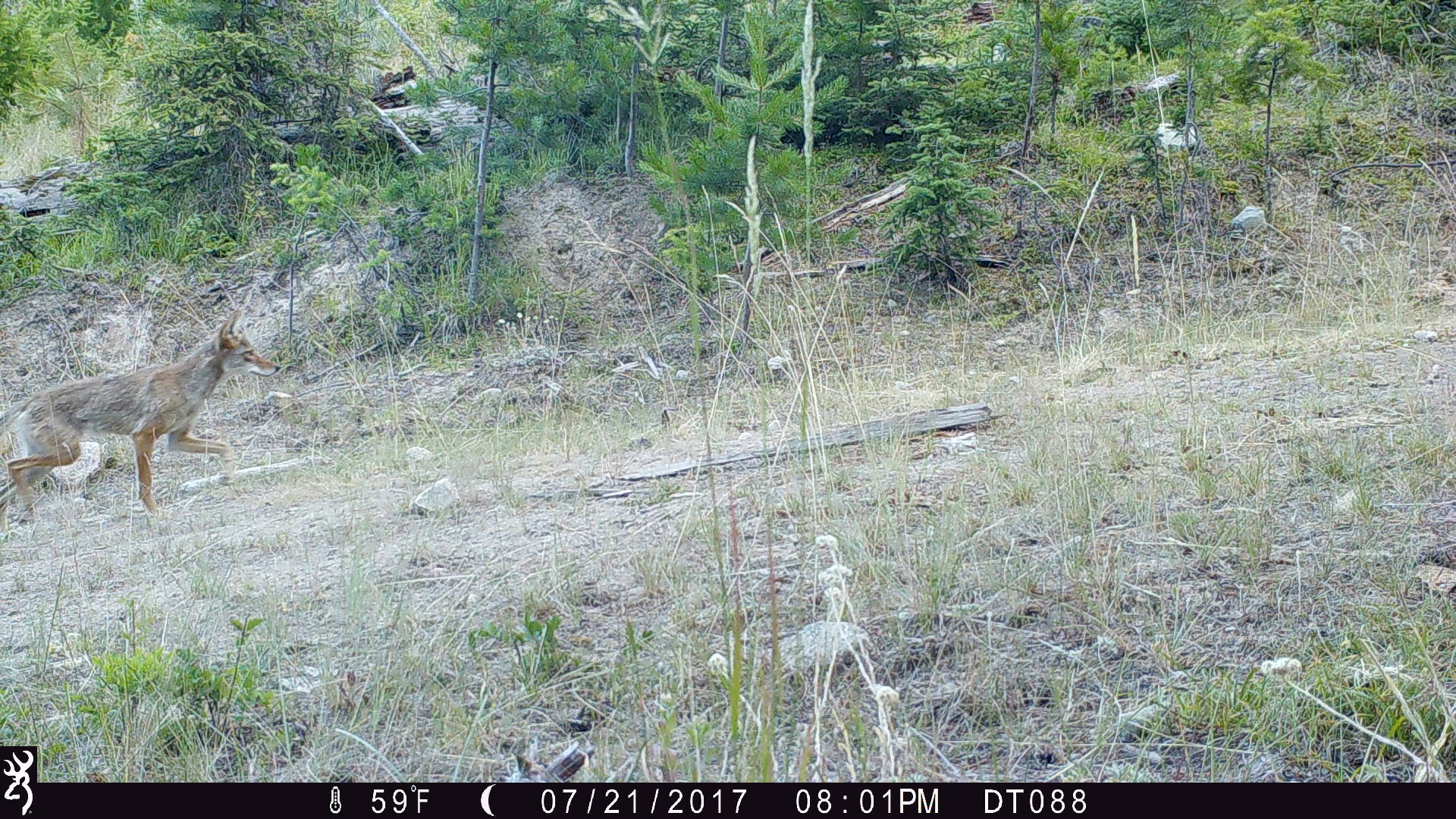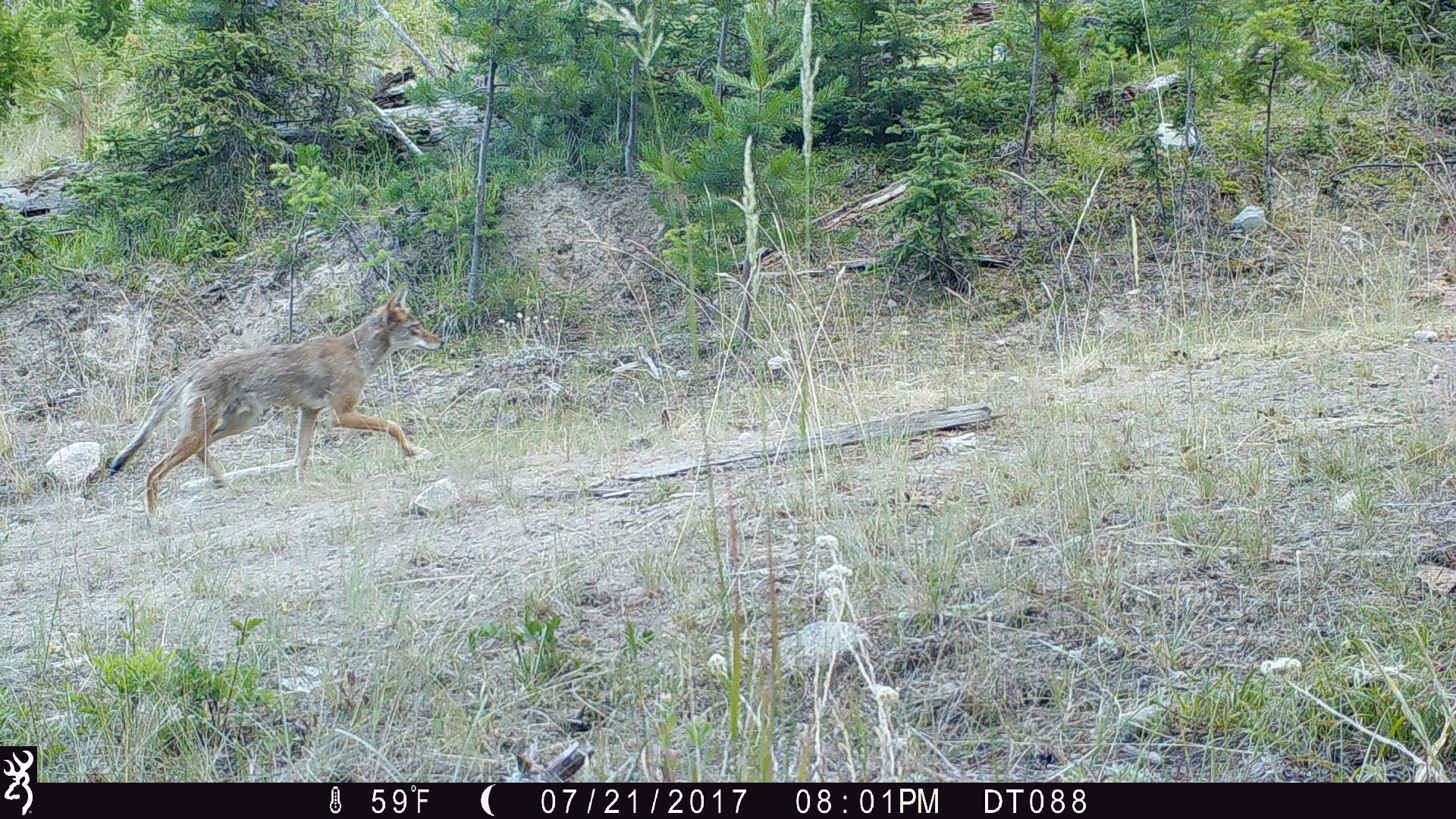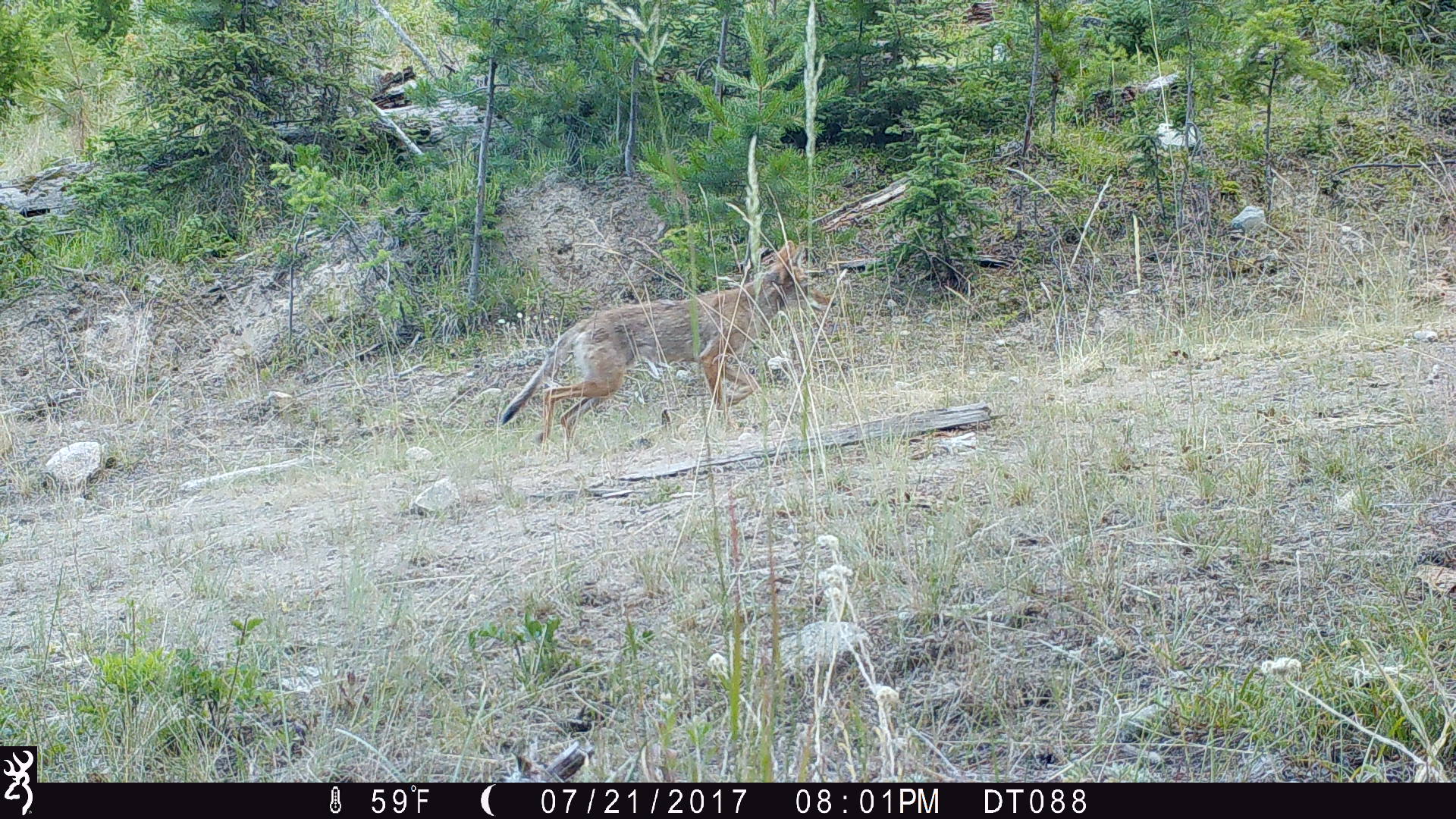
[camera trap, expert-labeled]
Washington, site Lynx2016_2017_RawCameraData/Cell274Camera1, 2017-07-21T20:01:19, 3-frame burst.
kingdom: Animalia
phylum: Chordata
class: Mammalia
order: Carnivora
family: Canidae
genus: Canis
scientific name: Canis latrans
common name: coyote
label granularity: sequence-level